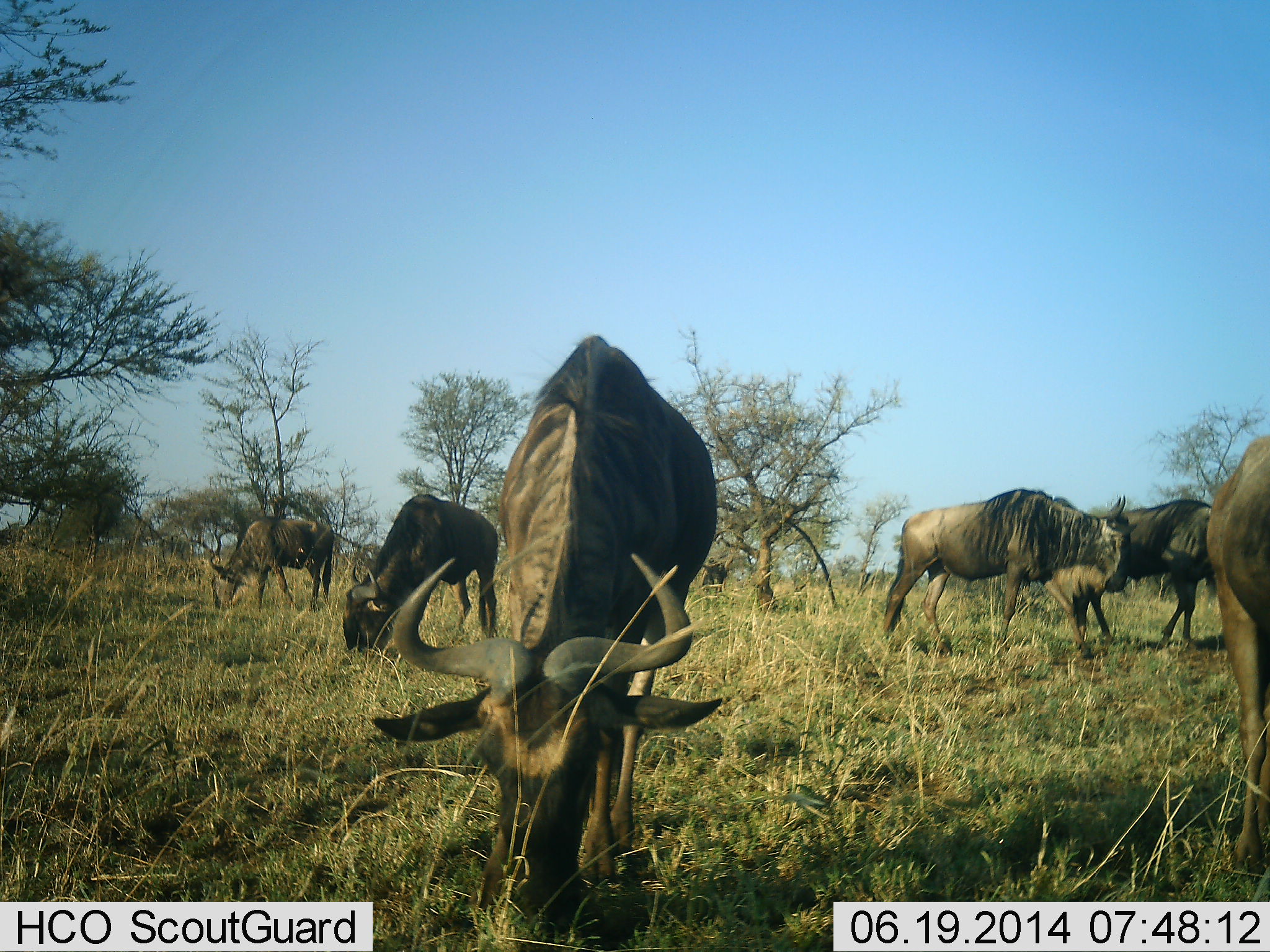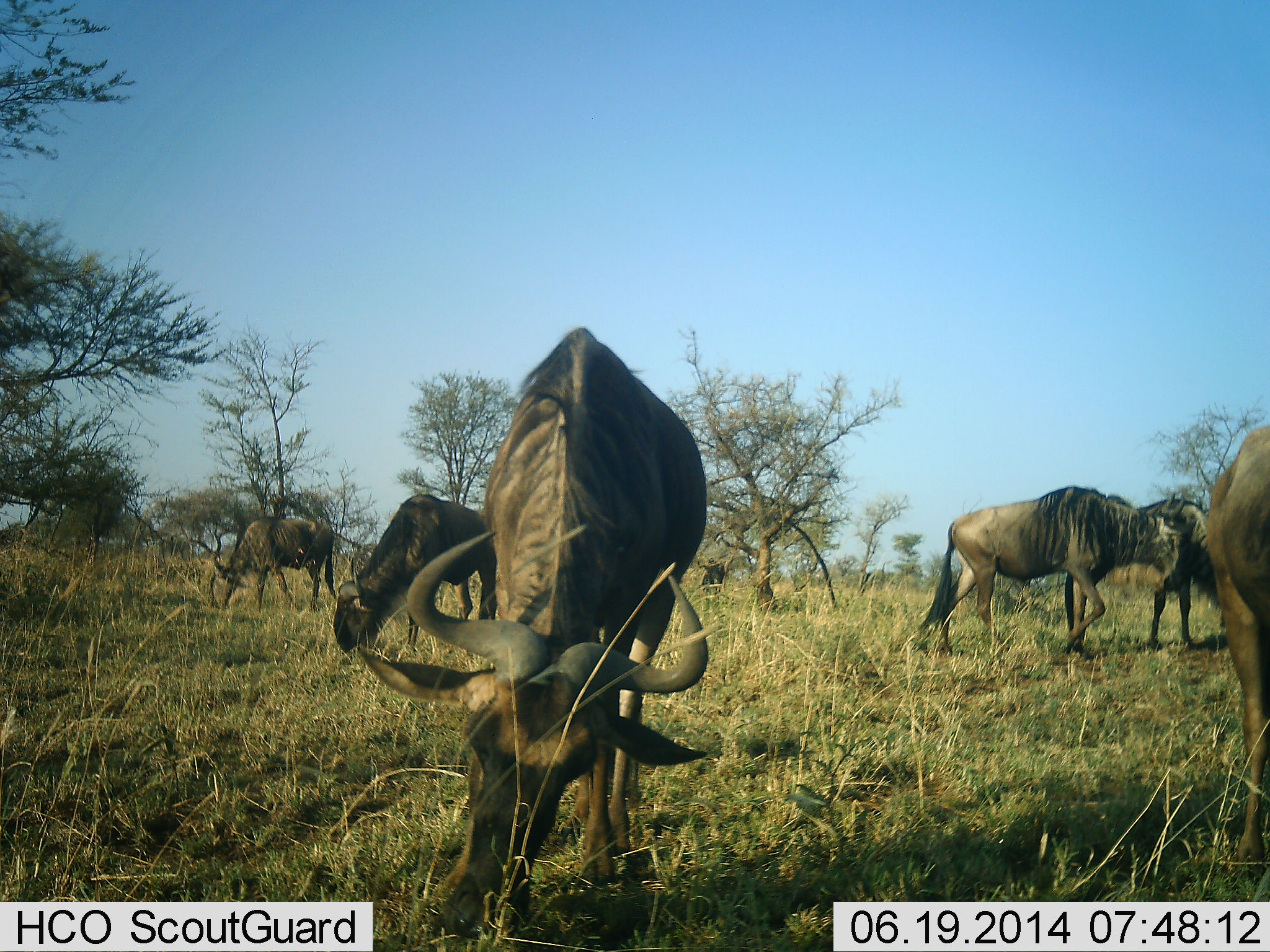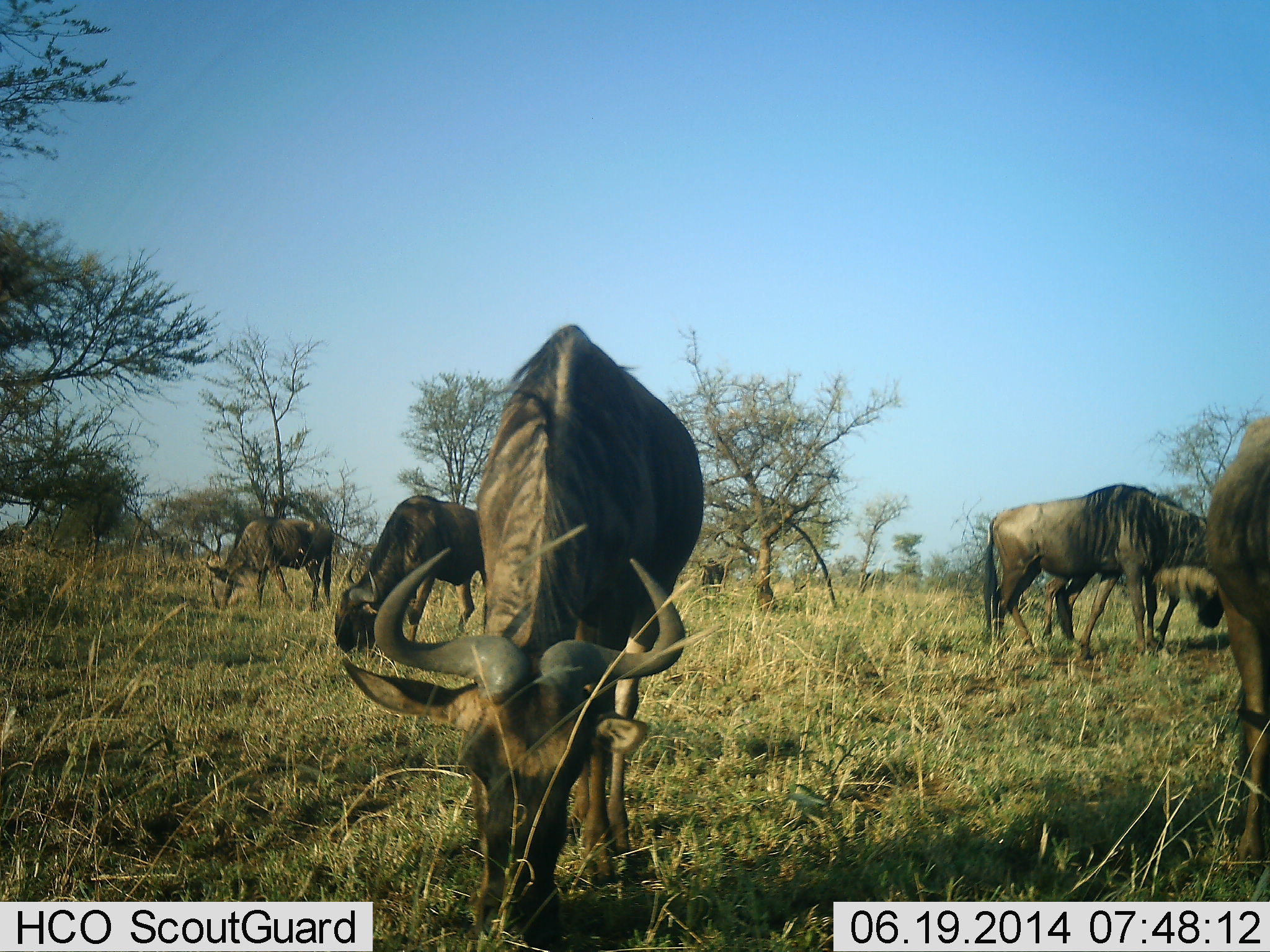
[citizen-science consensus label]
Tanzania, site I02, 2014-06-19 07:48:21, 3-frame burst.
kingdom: Animalia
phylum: Chordata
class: Mammalia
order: Artiodactyla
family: Bovidae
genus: Connochaetes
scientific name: Connochaetes taurinus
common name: blue wildebeest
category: wildebeest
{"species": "wildebeest (blue wildebeest) (Connochaetes taurinus)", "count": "6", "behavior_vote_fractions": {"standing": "27%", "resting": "0%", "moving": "36%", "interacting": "9%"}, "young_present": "0%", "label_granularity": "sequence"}